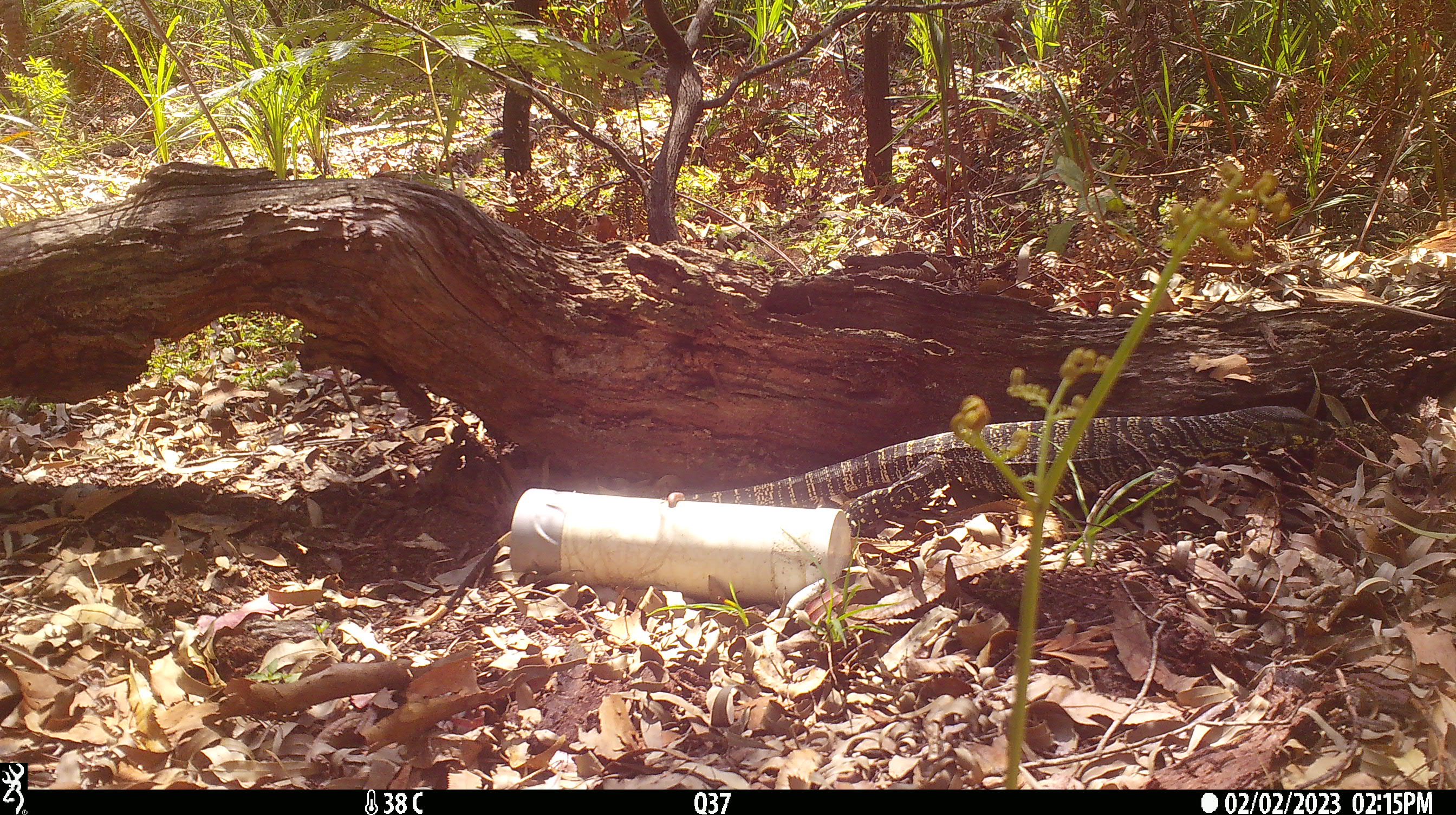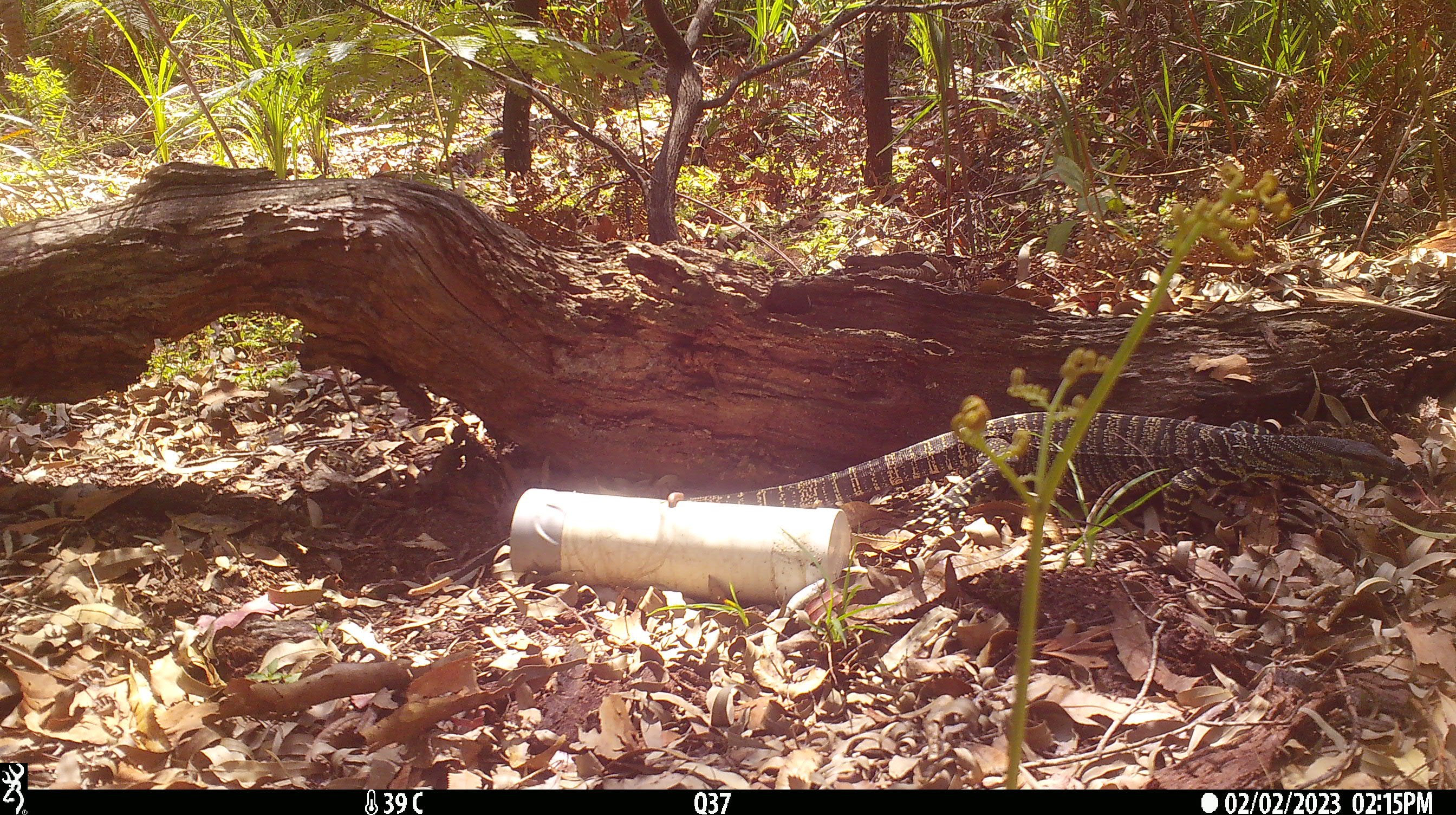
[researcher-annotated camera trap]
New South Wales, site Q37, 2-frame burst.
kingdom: Animalia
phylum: Chordata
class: Reptilia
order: Squamata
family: Varanidae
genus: Varanus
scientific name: Varanus varius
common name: lace monitor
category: goanna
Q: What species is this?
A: Goanna (lace monitor) (Varanus varius).